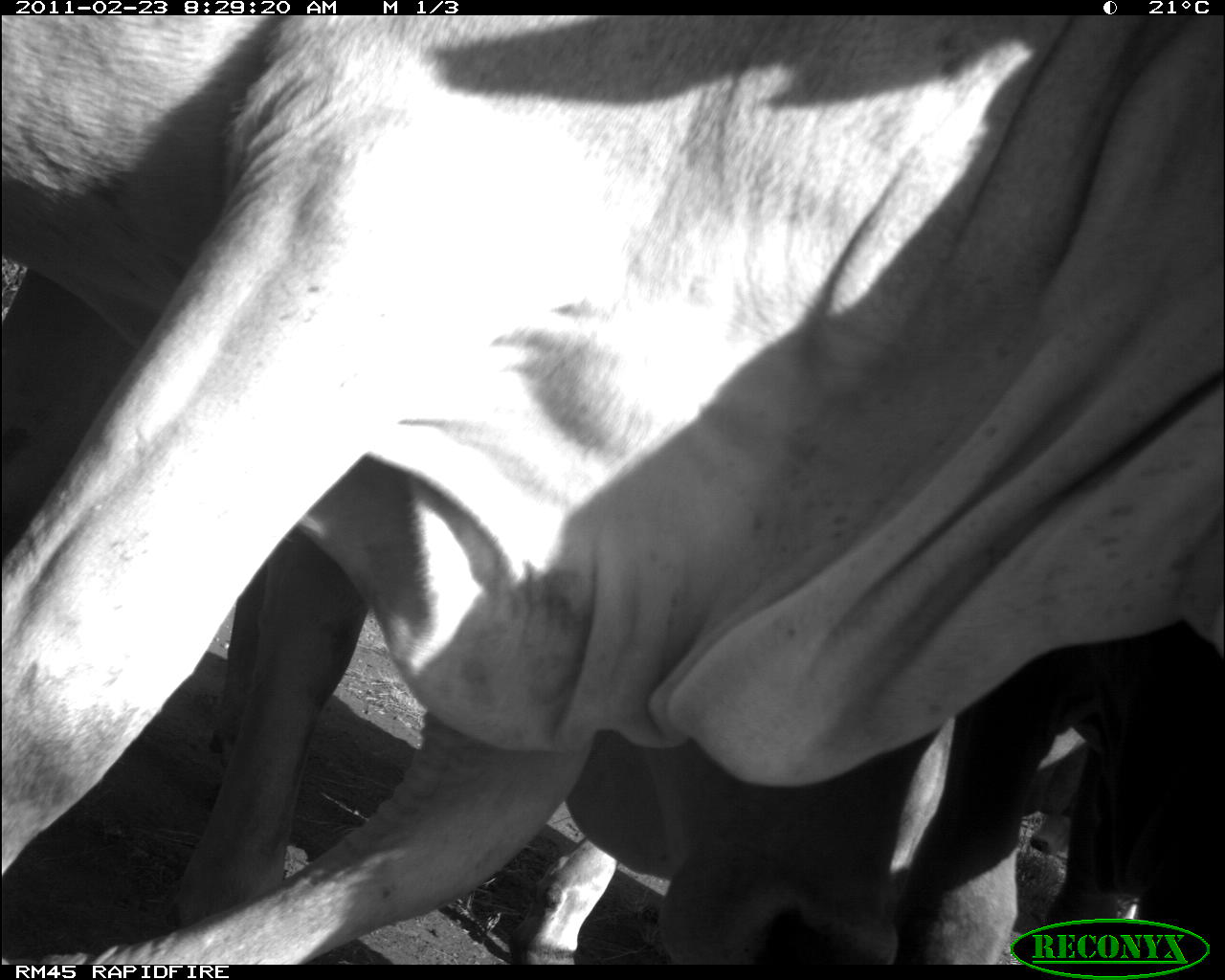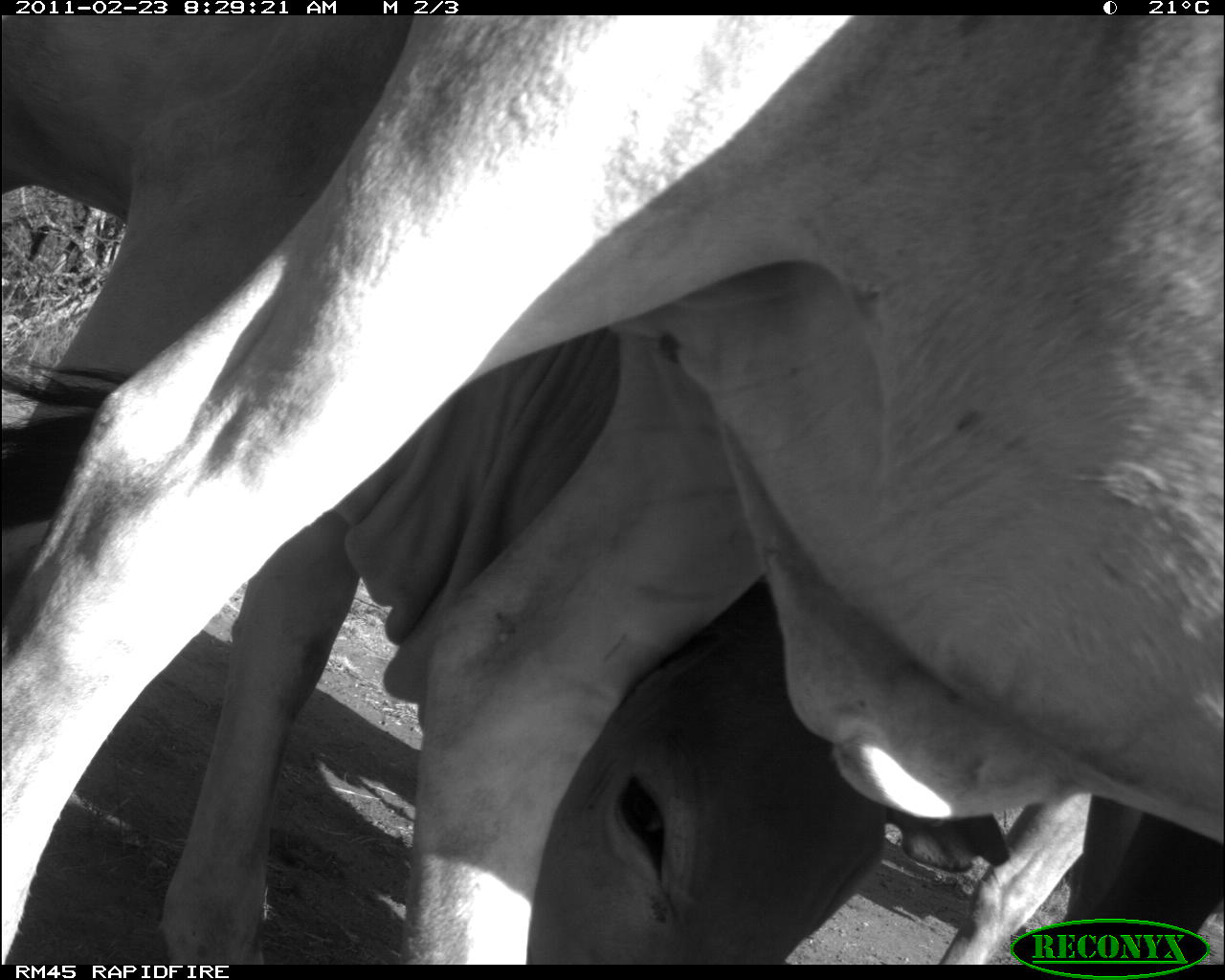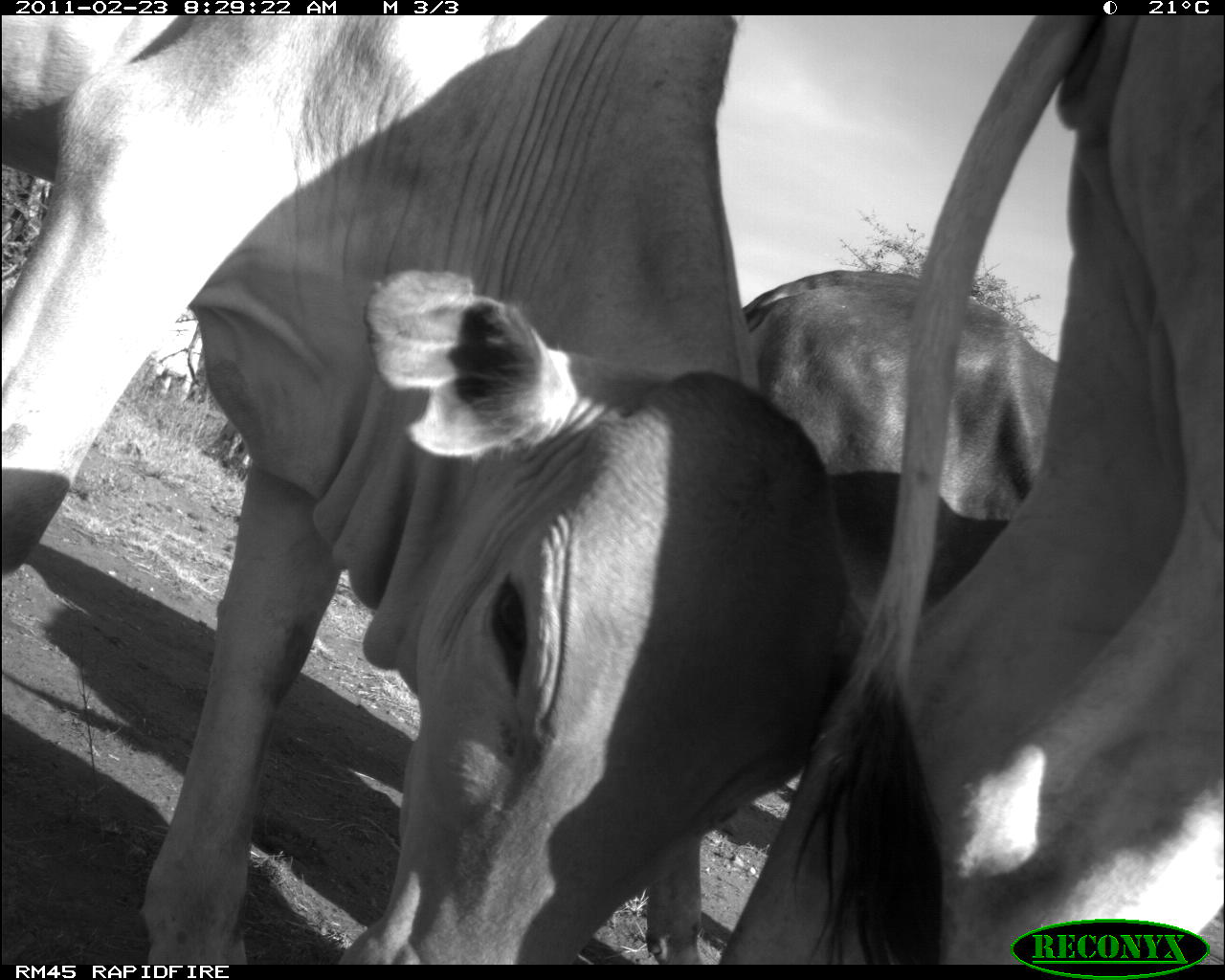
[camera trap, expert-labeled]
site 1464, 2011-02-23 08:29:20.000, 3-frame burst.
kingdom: Animalia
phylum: Chordata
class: Mammalia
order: Artiodactyla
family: Bovidae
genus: Bos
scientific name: Bos taurus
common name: domestic cattle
Bos taurus (domestic cattle), count 4.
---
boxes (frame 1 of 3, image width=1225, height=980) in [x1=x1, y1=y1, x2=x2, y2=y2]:
group: [x1=3, y1=14, x2=1224, y2=962]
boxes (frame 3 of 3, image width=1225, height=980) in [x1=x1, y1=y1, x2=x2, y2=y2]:
bos taurus: [x1=1, y1=15, x2=872, y2=965]; [x1=714, y1=15, x2=1225, y2=963]; [x1=739, y1=263, x2=1060, y2=623]